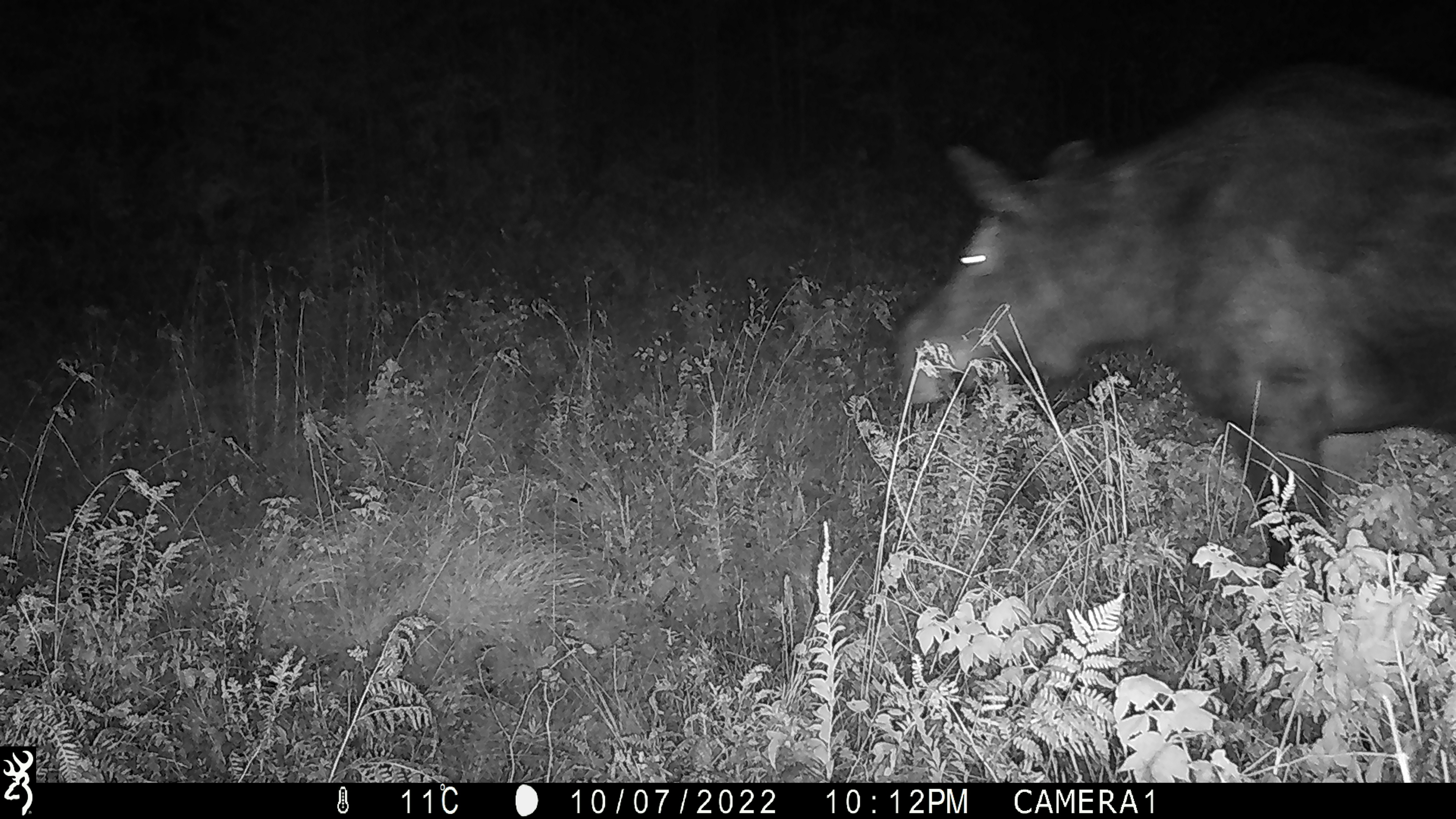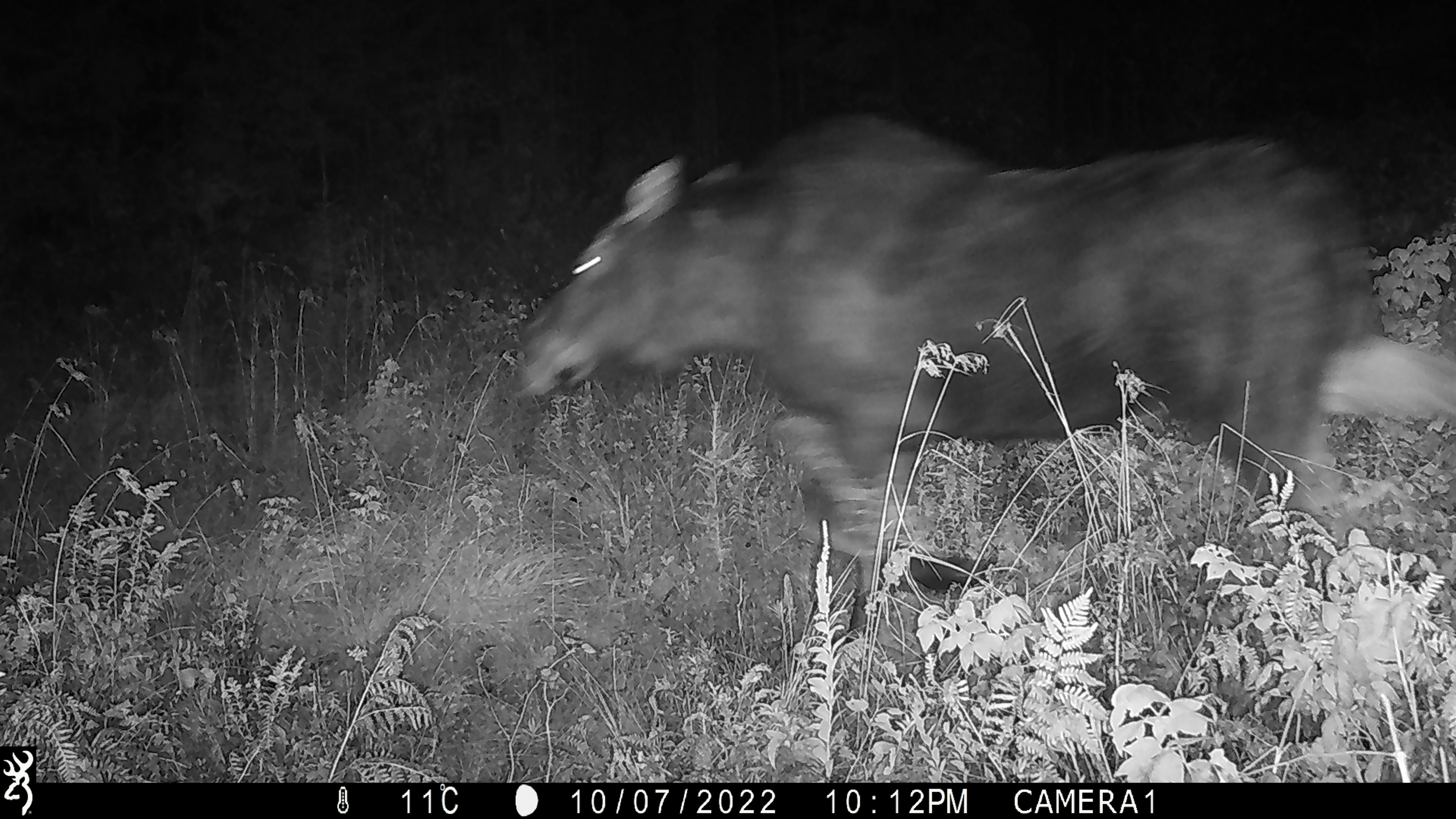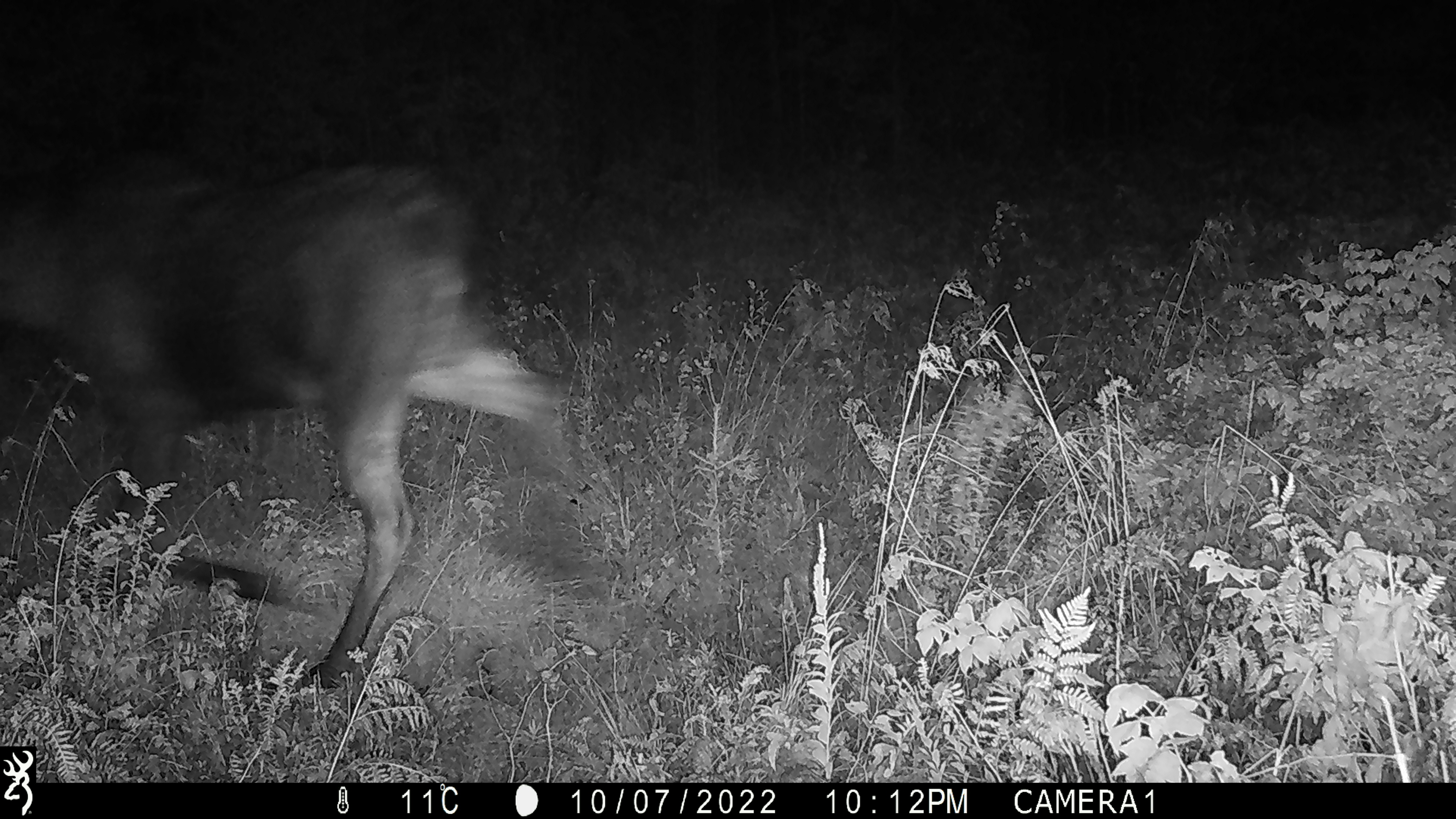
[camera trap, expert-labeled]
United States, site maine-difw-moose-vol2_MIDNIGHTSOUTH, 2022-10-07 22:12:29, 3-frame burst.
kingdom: Animalia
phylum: Chordata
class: Mammalia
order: Artiodactyla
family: Cervidae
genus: Alces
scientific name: Alces alces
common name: moose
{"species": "moose (Alces alces)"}